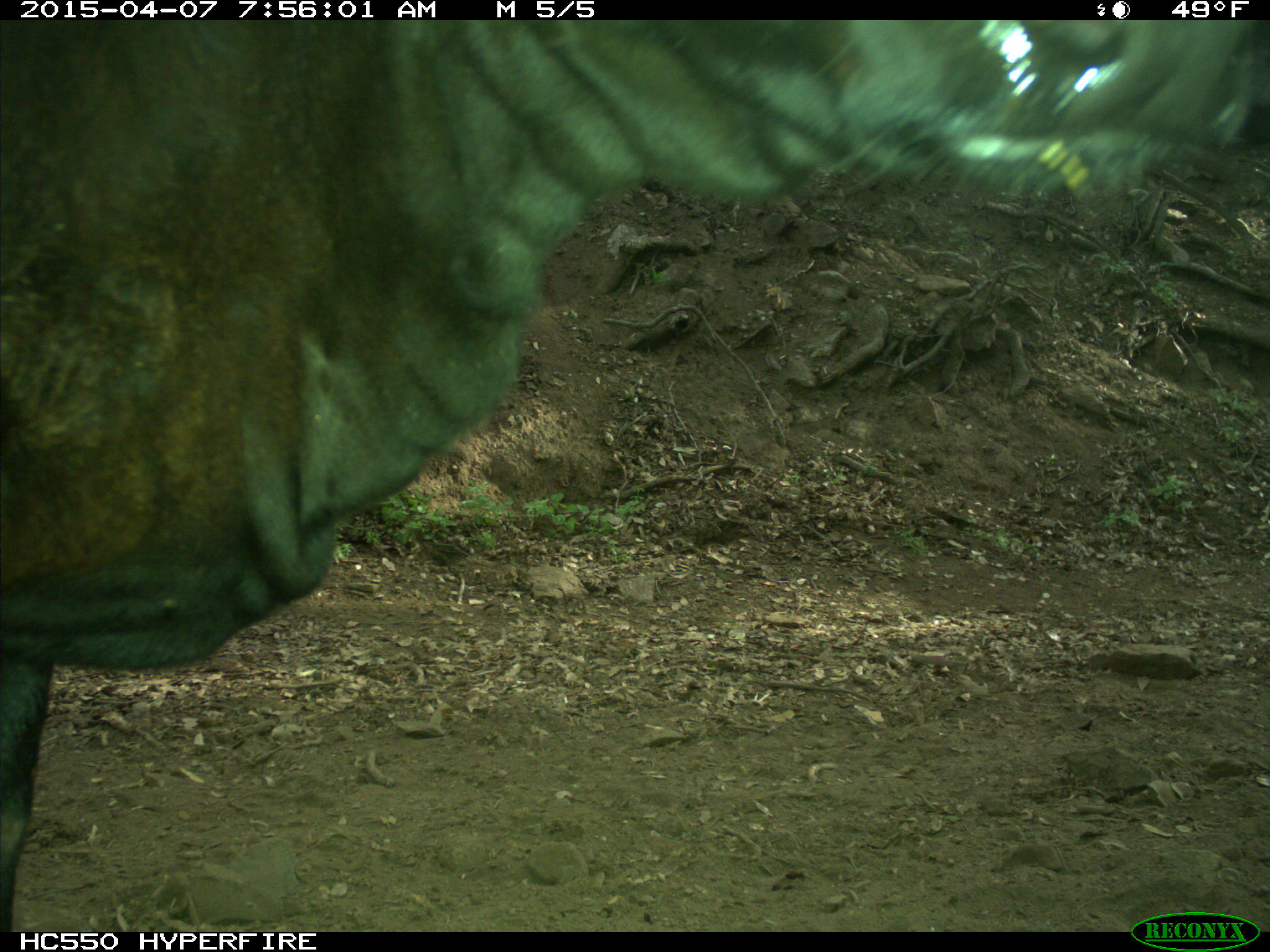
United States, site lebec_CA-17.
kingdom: Animalia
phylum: Chordata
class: Mammalia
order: Artiodactyla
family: Bovidae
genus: Bos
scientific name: Bos taurus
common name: domestic cow